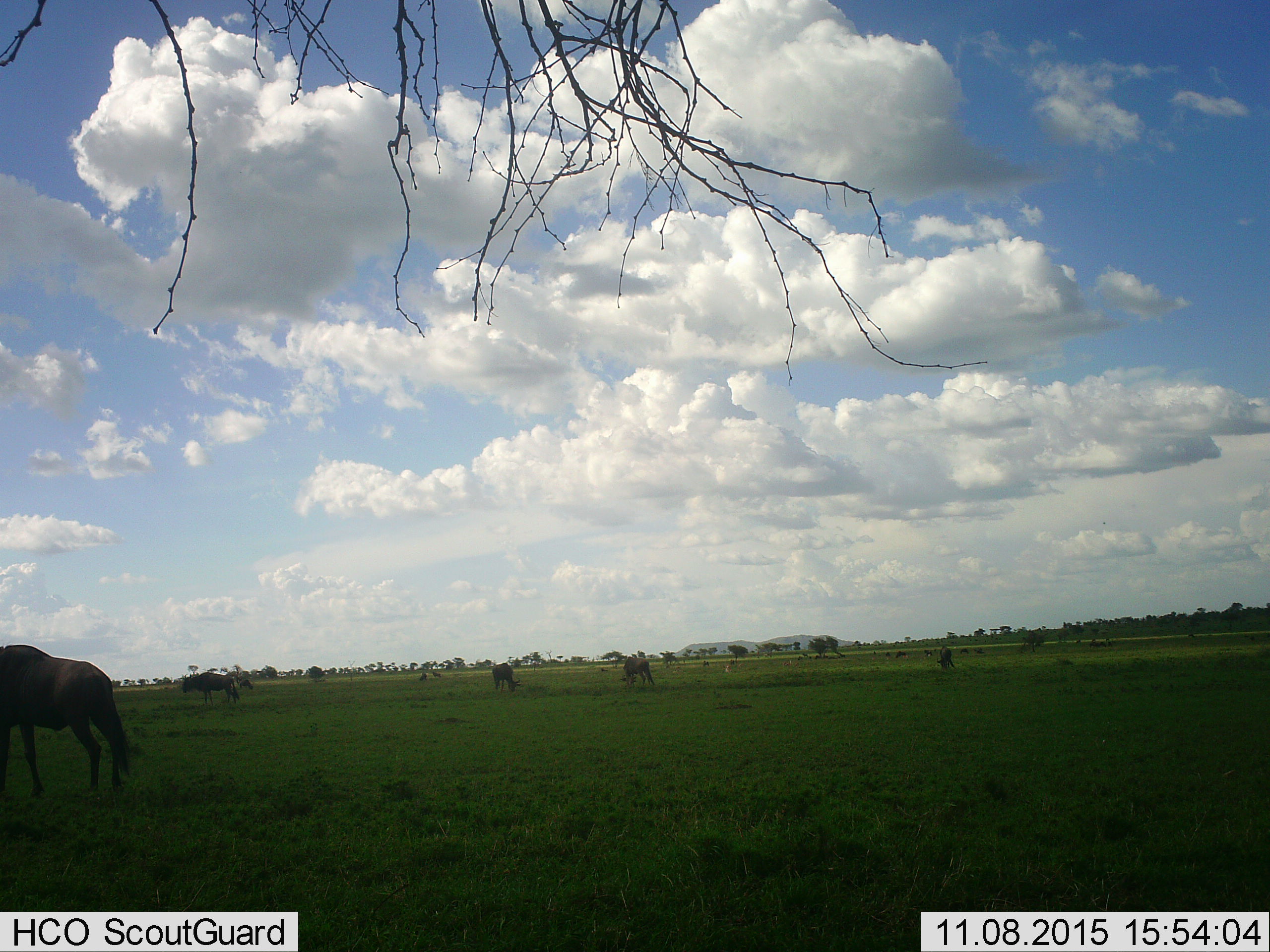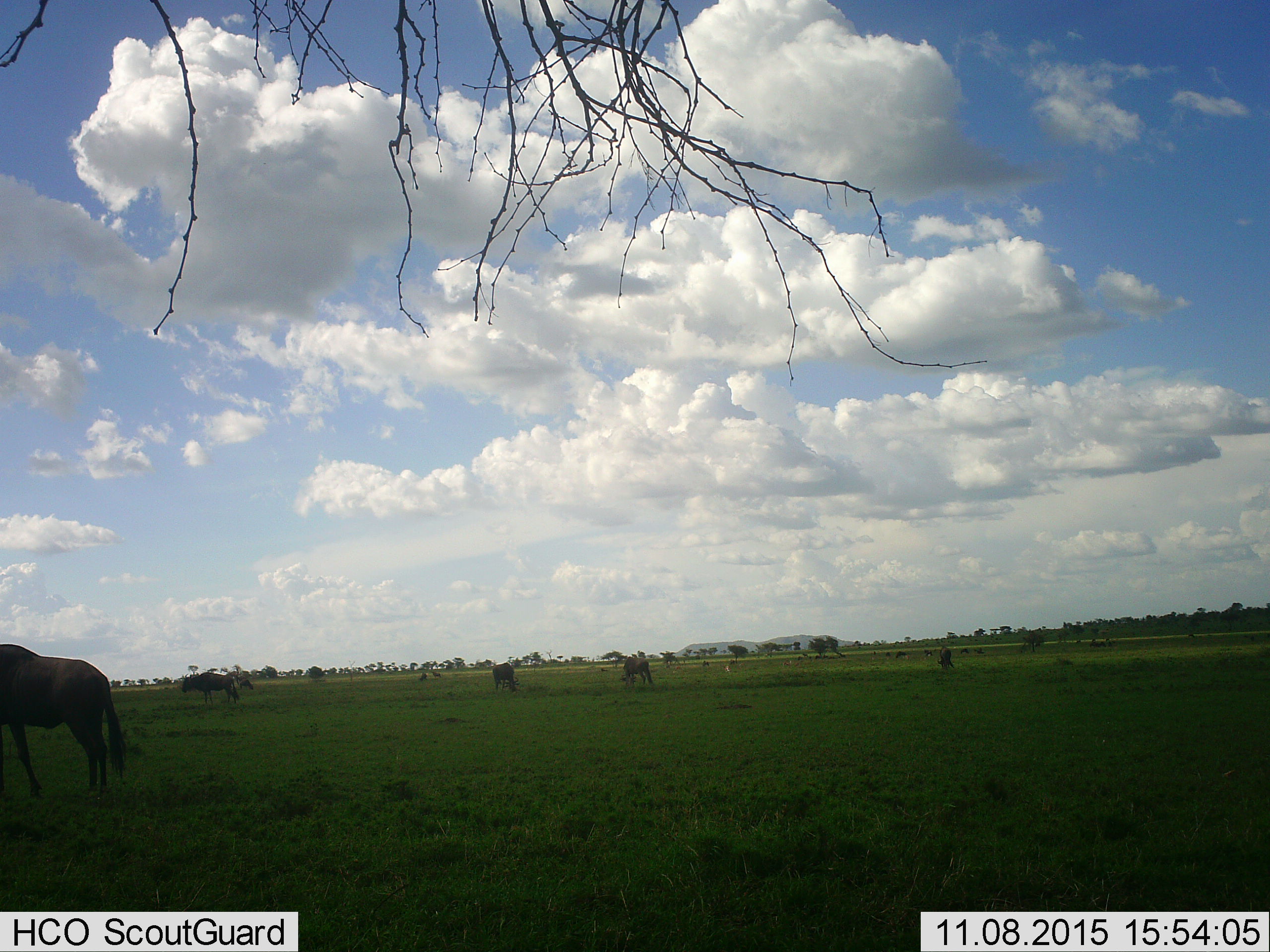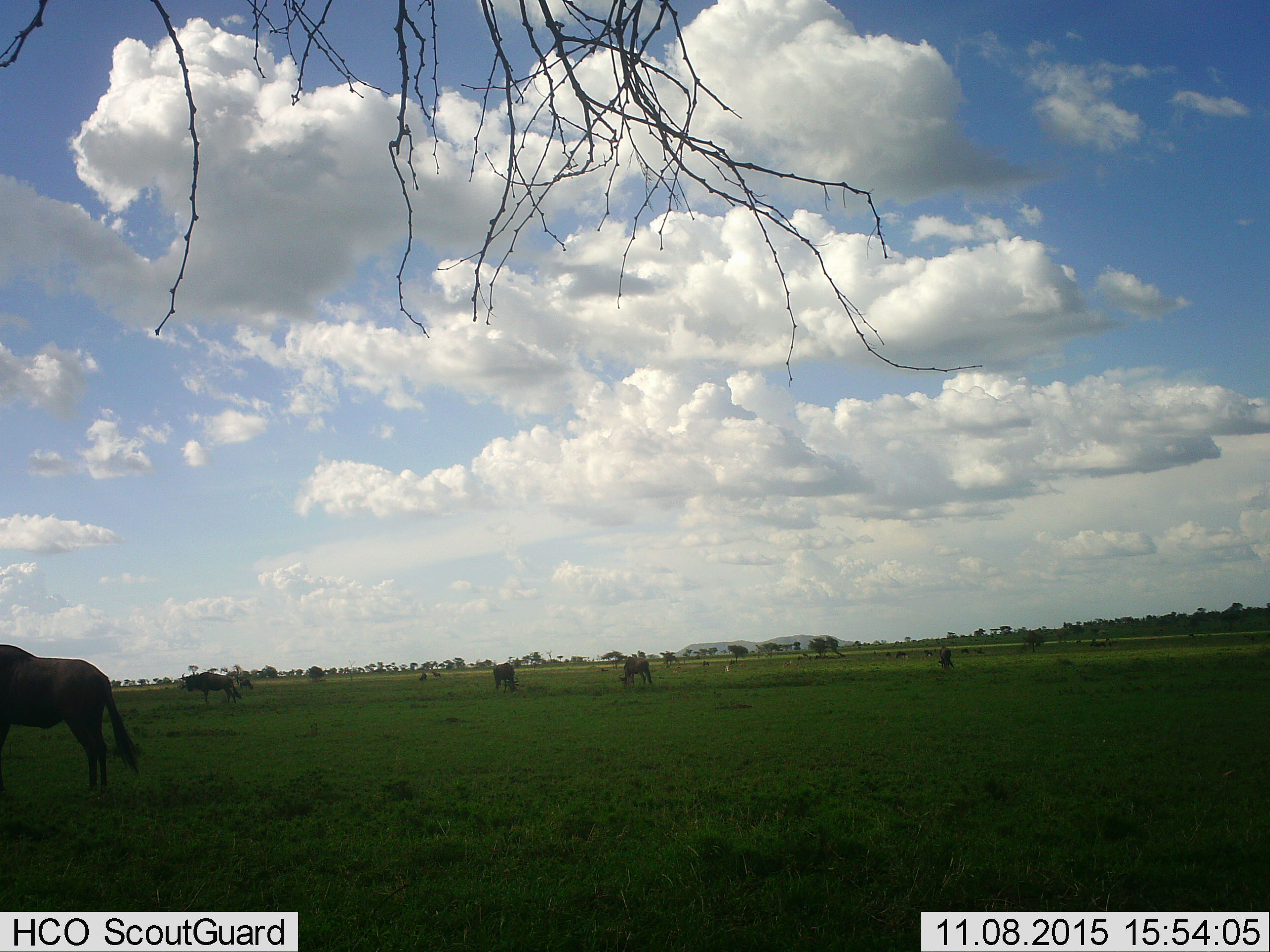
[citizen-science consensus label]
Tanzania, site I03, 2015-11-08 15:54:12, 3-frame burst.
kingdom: Animalia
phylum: Chordata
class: Mammalia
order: Artiodactyla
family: Bovidae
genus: Connochaetes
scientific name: Connochaetes taurinus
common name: blue wildebeest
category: wildebeest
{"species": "wildebeest (blue wildebeest) (Connochaetes taurinus)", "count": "6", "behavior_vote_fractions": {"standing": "50%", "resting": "12%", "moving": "38%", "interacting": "12%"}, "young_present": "12%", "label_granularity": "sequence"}